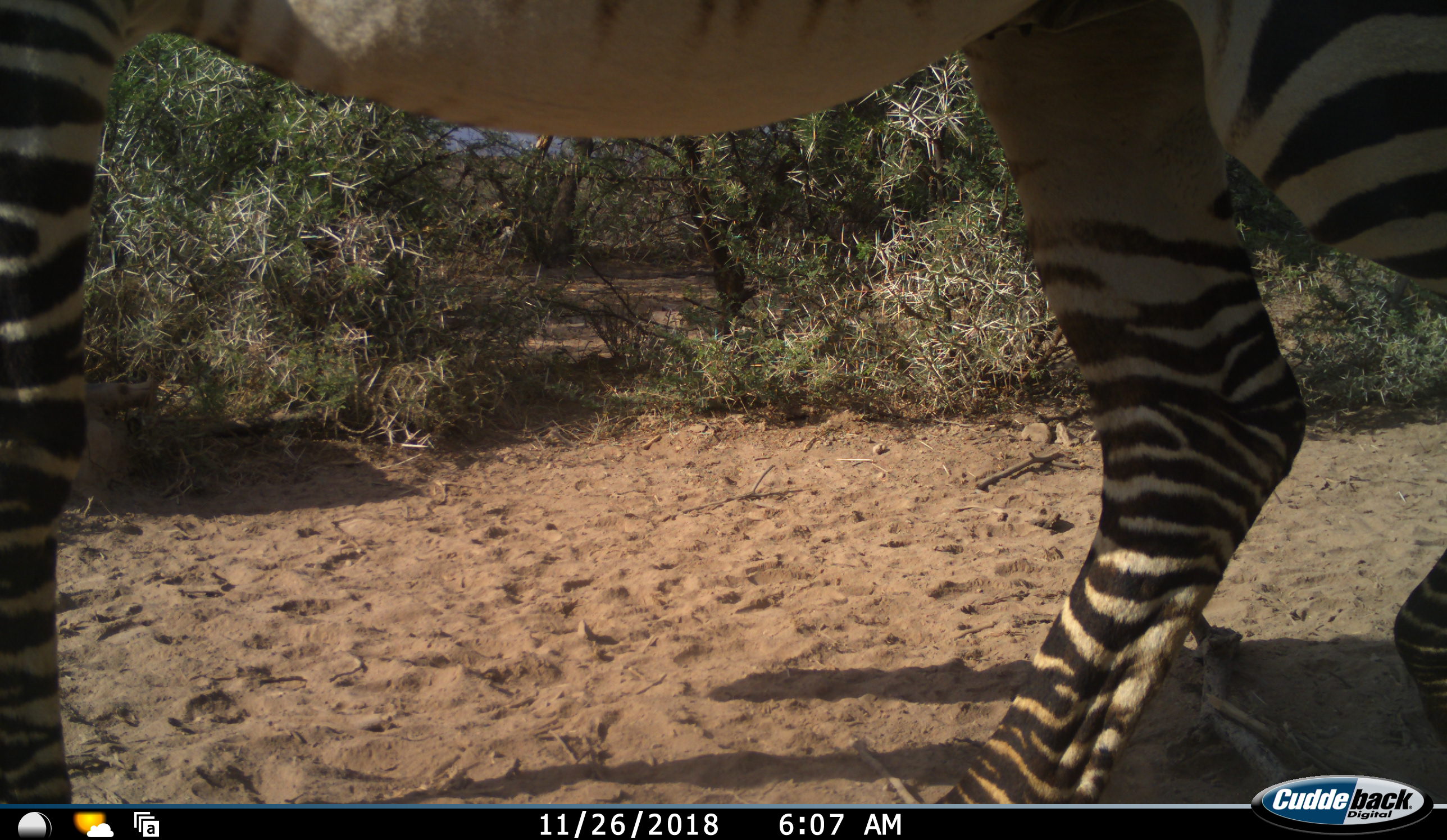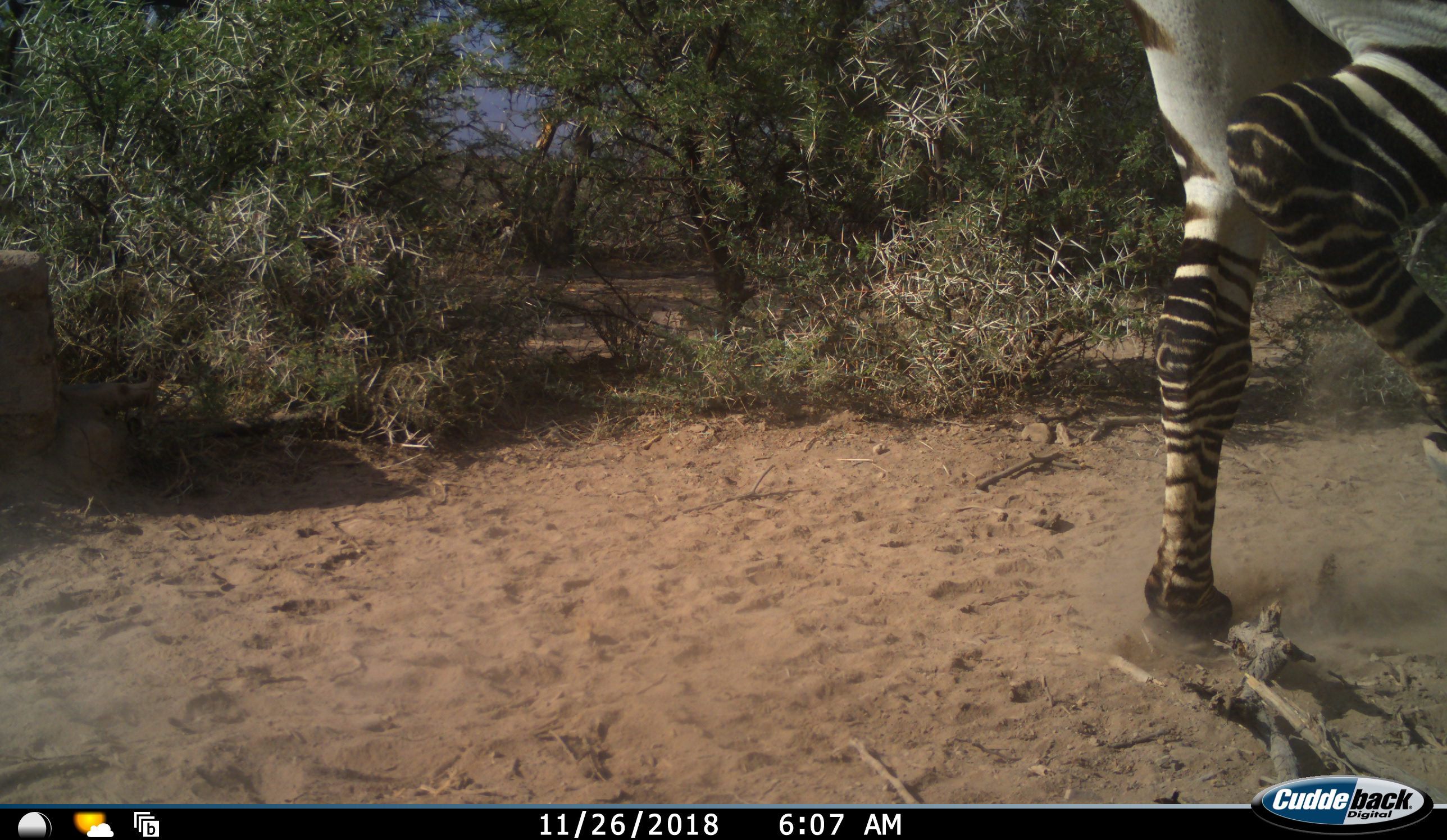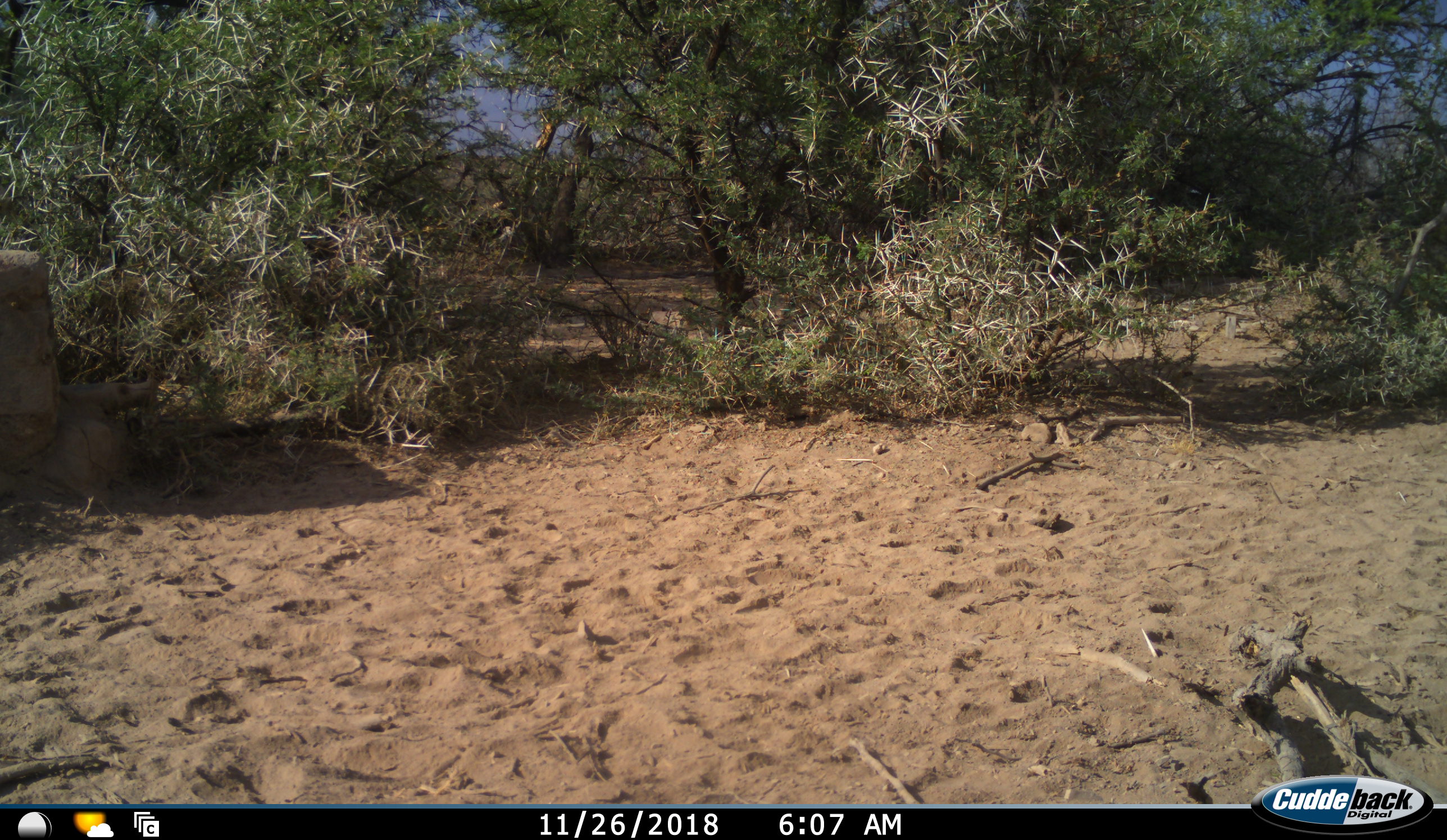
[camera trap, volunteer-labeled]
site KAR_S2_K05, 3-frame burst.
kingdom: Animalia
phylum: Chordata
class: Mammalia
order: Perissodactyla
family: Equidae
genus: Equus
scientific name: Equus zebra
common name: mountain zebra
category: zebramountain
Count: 1.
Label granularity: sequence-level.